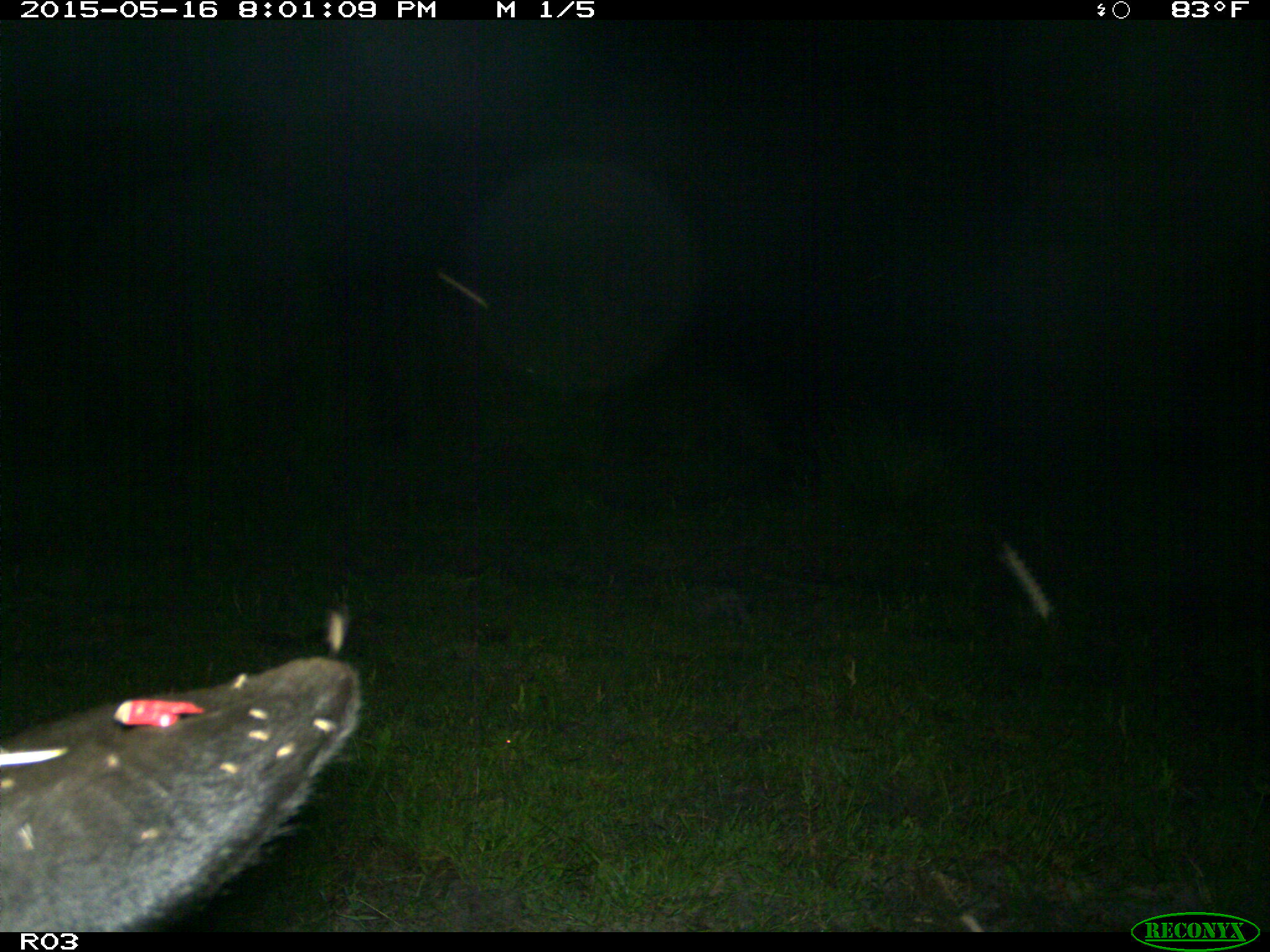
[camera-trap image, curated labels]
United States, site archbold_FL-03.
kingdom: Animalia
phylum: Chordata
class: Mammalia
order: Artiodactyla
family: Bovidae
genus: Bos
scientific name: Bos taurus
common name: domestic cow